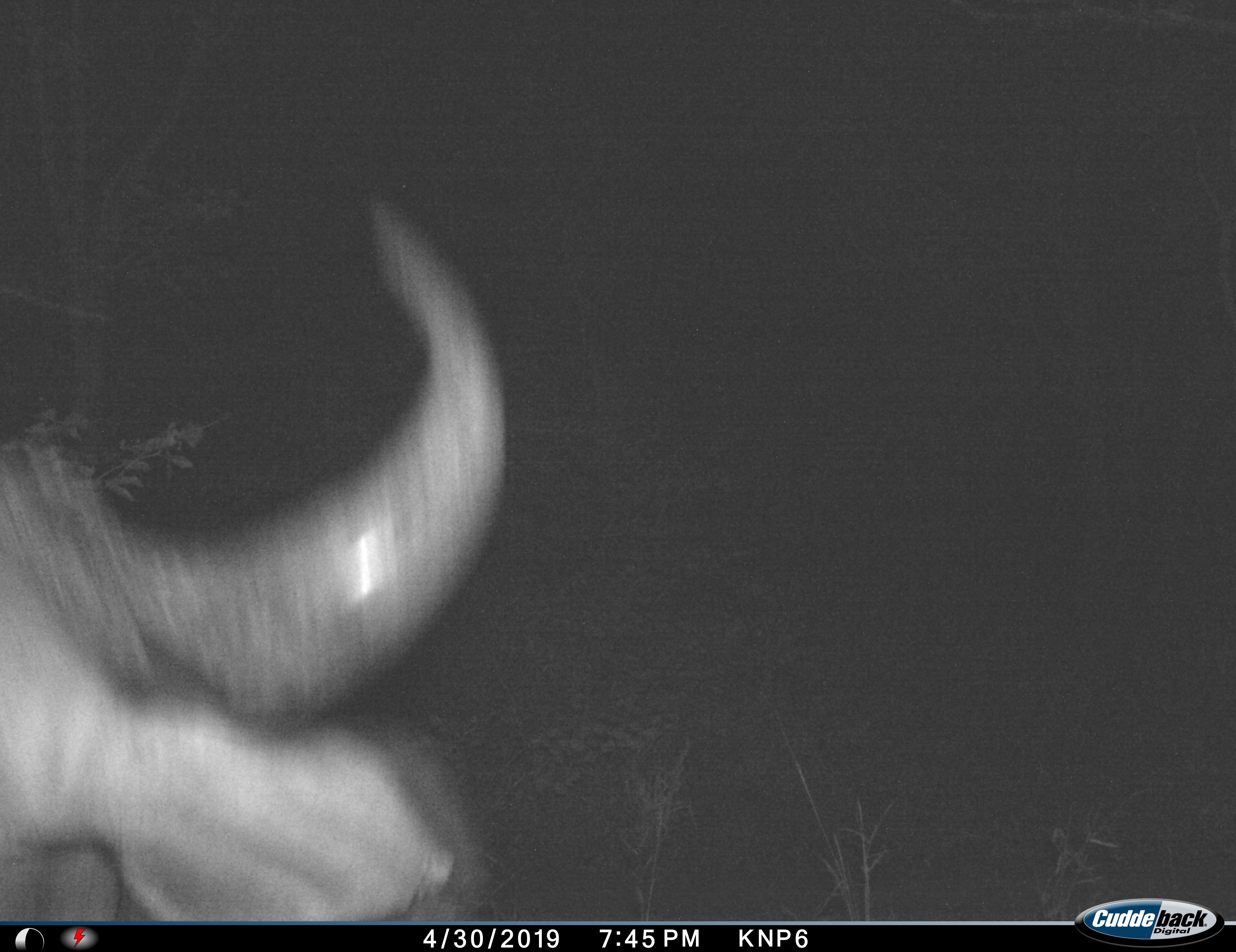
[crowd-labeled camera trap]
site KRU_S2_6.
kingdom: Animalia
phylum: Chordata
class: Mammalia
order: Artiodactyla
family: Bovidae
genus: Syncerus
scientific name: Syncerus caffer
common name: african buffalo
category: buffalo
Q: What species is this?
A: Buffalo (african buffalo) (Syncerus caffer).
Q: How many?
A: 1.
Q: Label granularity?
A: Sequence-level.